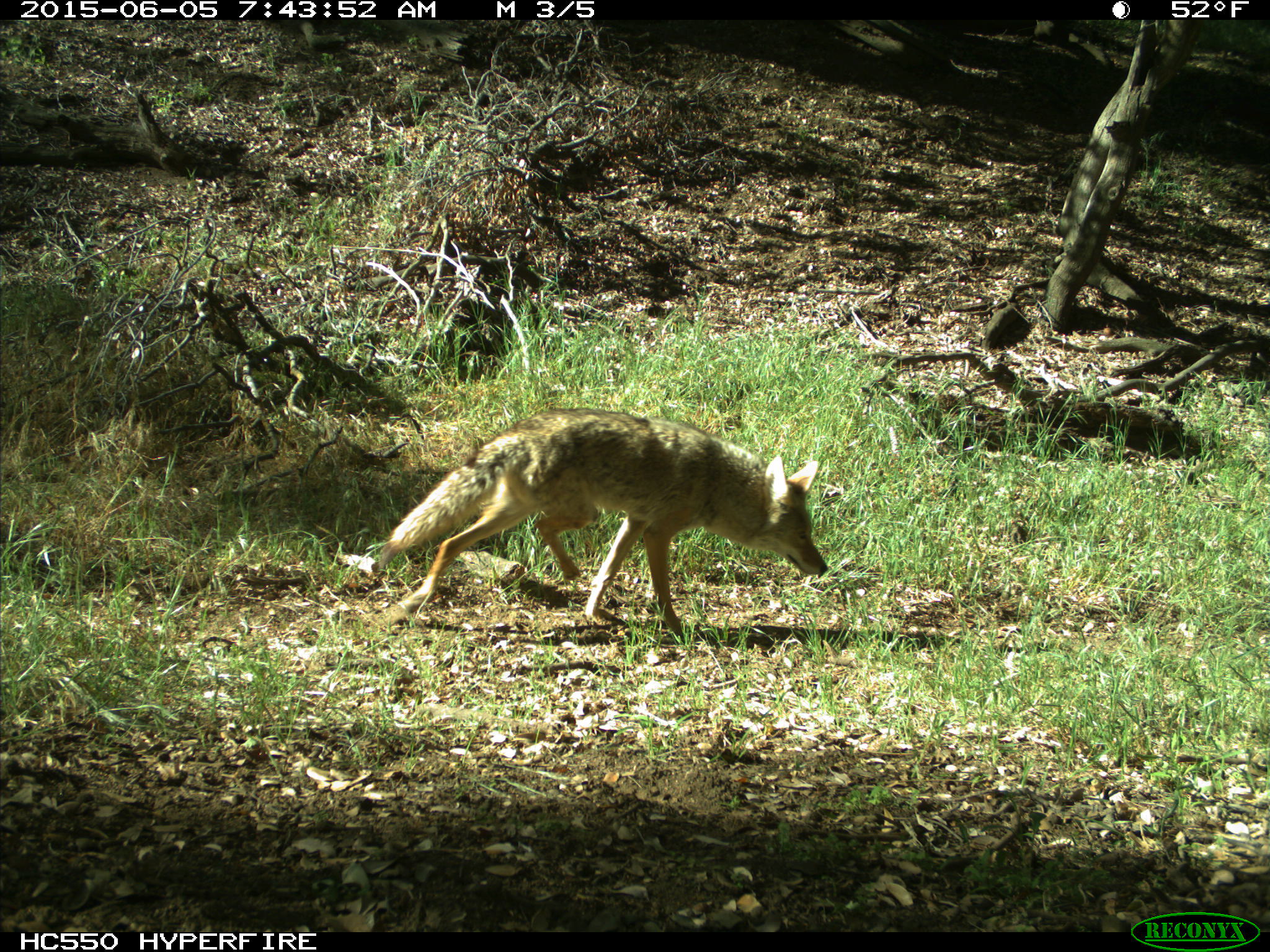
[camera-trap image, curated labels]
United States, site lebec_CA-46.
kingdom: Animalia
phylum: Chordata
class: Mammalia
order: Carnivora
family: Canidae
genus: Canis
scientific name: Canis latrans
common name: coyote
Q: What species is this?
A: Canis latrans (coyote).